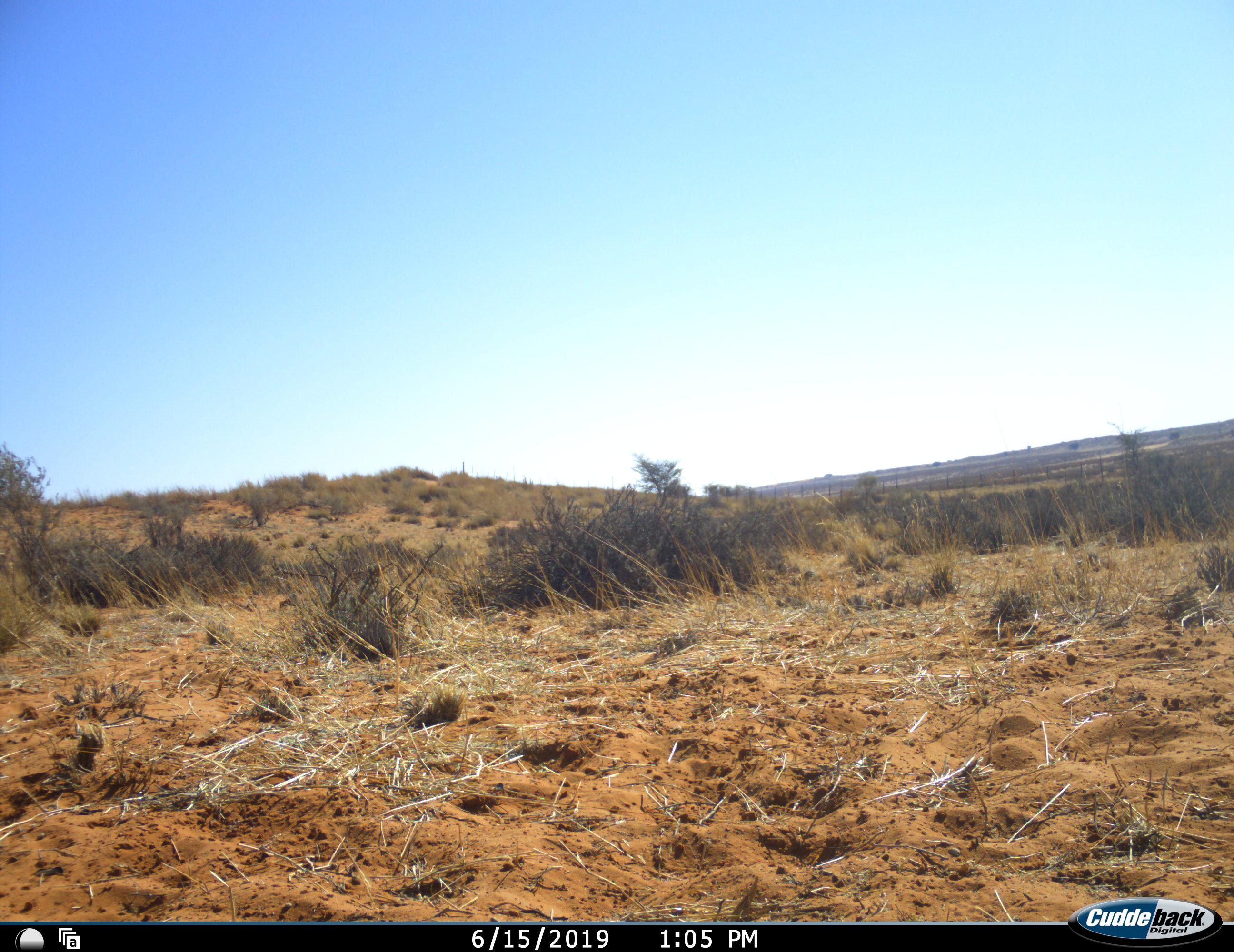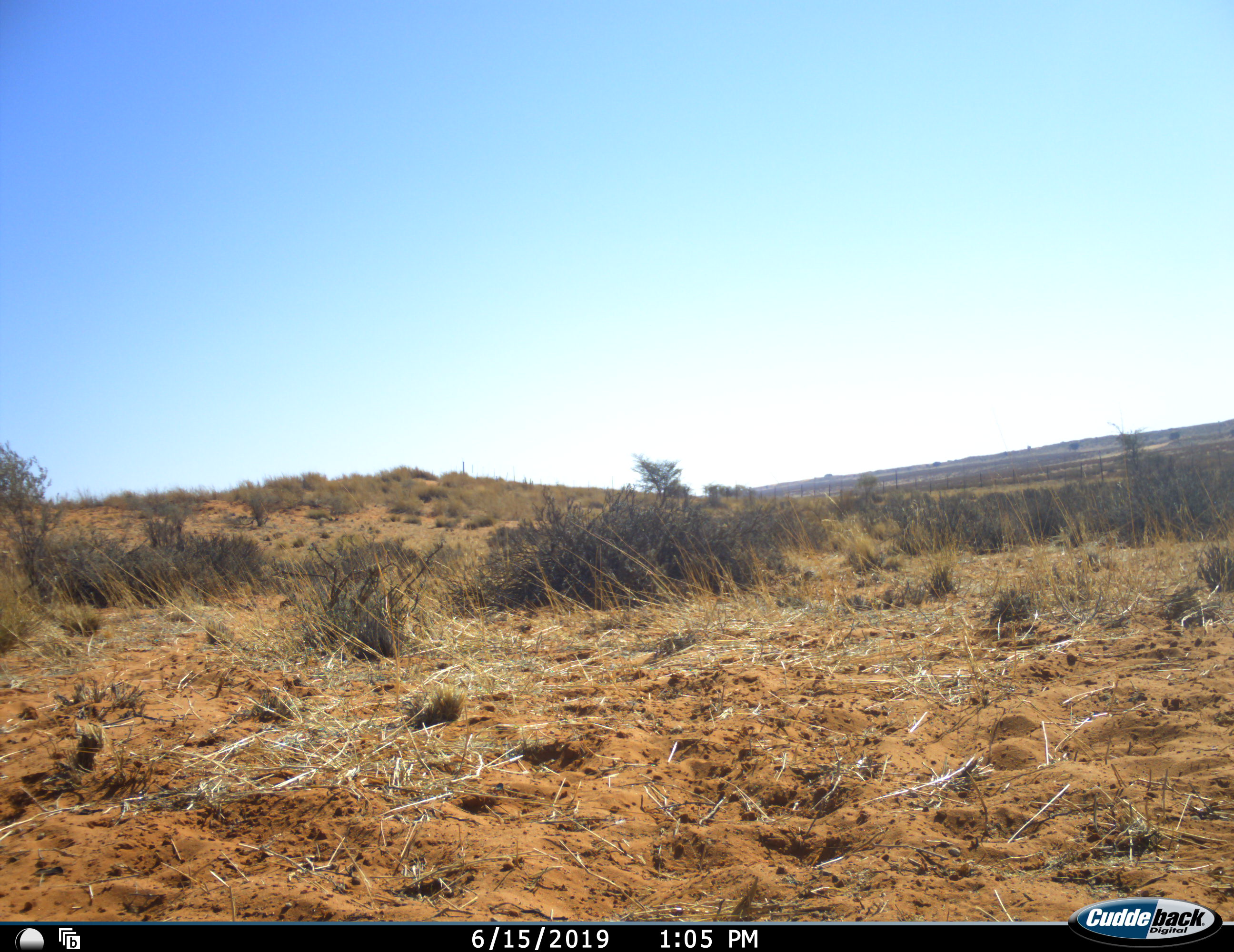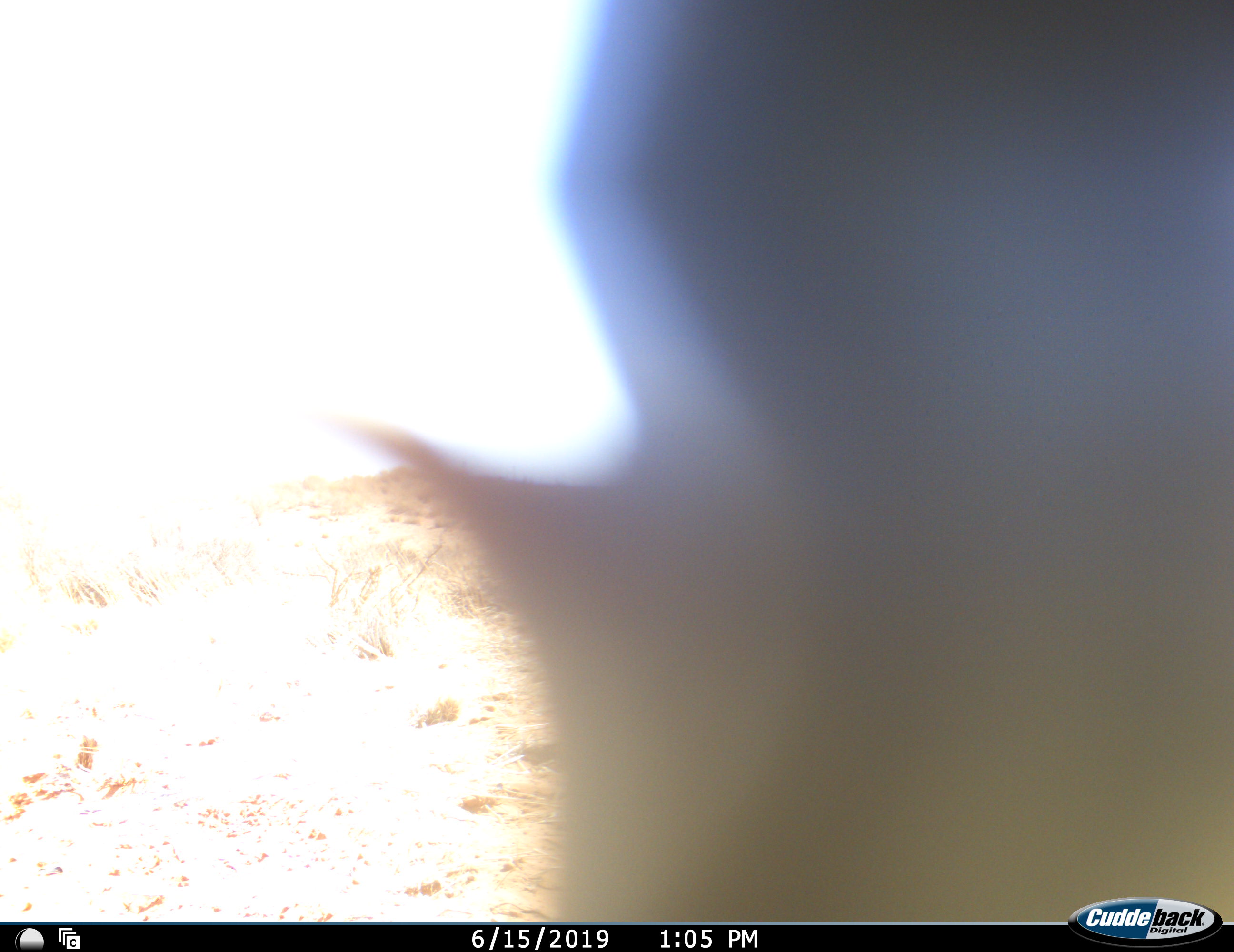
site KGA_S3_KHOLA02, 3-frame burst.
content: unidentified animal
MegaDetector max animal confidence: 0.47